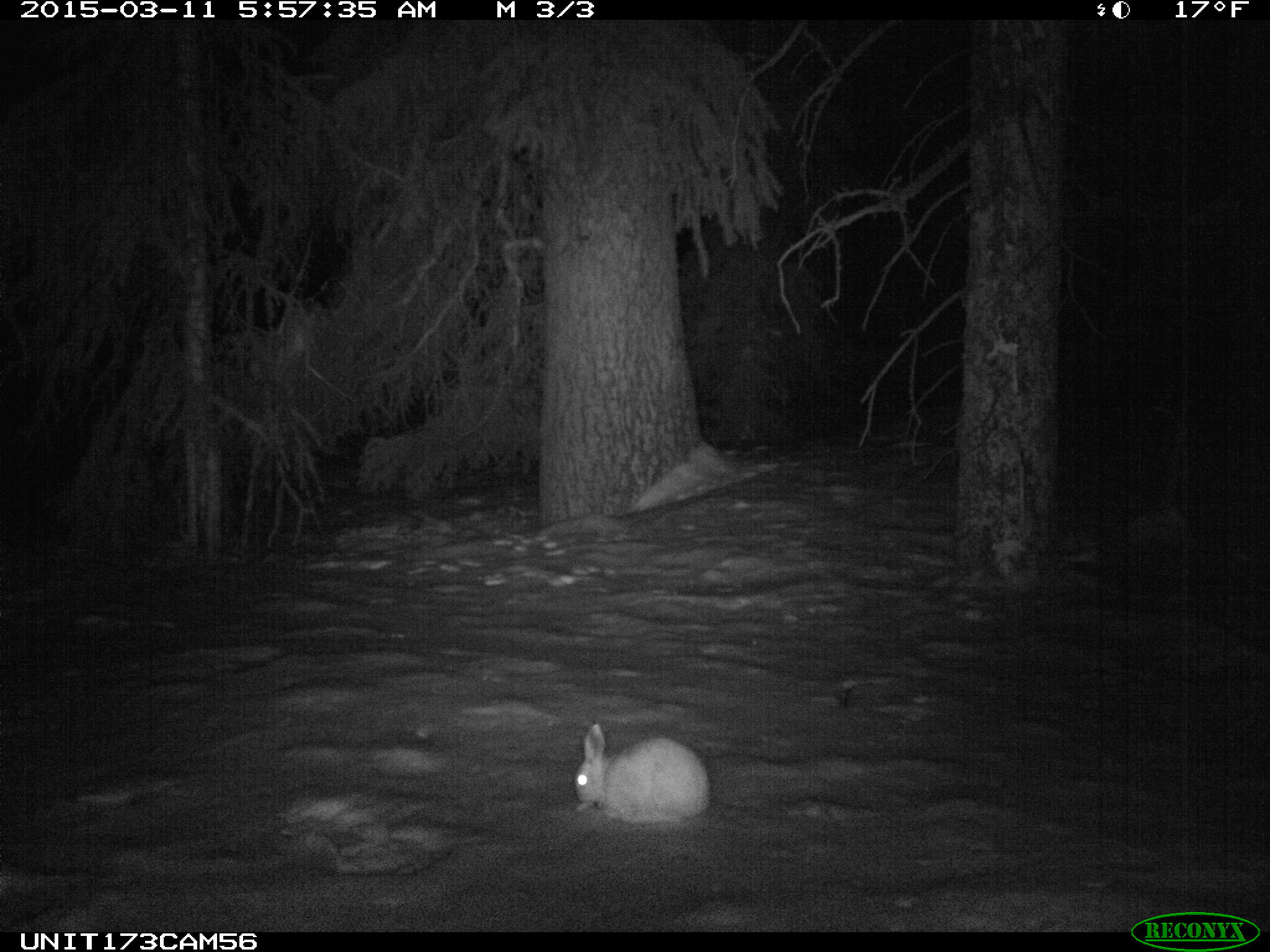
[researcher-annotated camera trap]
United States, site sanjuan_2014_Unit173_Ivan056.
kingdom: Animalia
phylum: Chordata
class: Mammalia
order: Lagomorpha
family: Leporidae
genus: Lepus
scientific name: Lepus americanus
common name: snowshoe hare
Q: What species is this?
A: Lepus americanus (snowshoe hare).